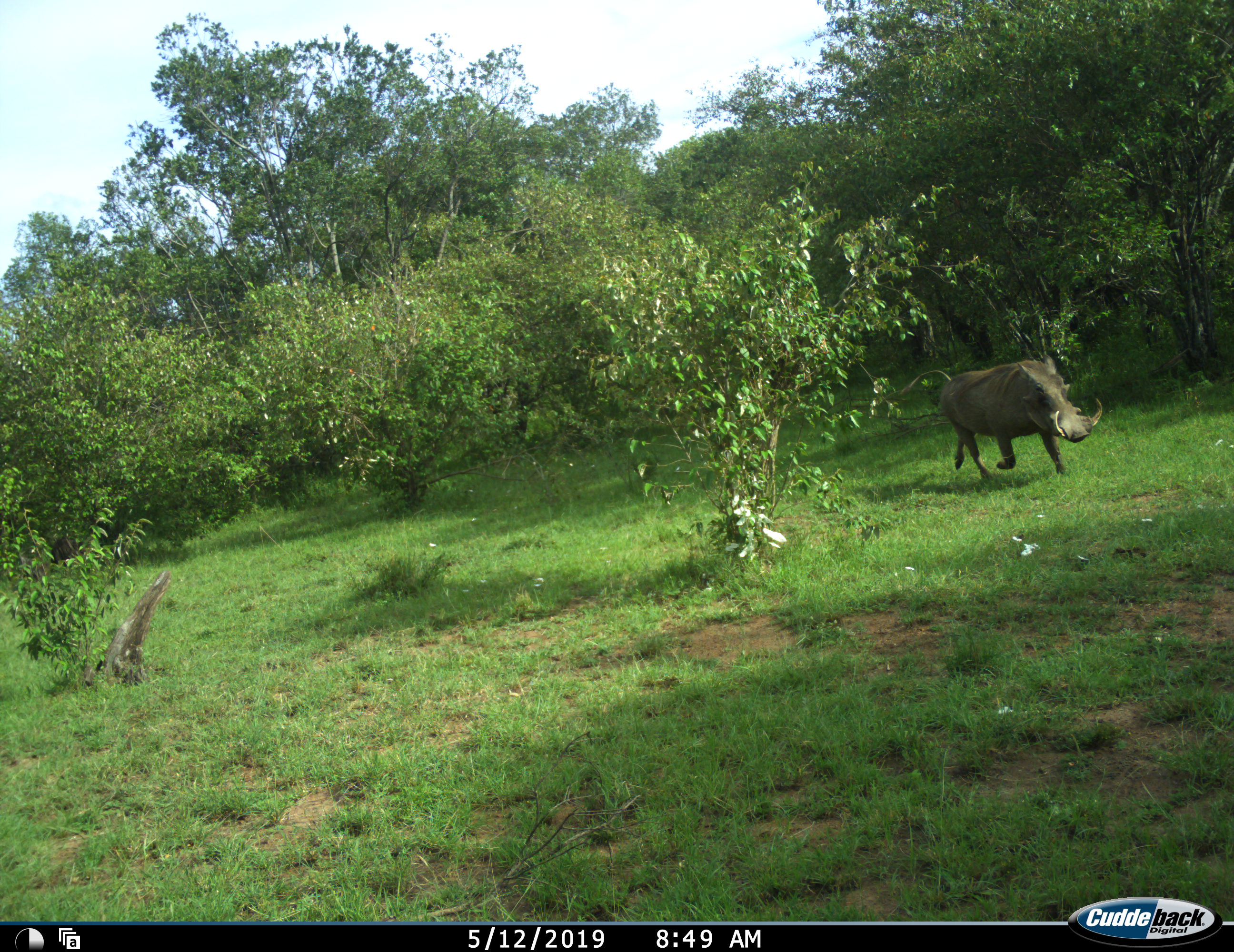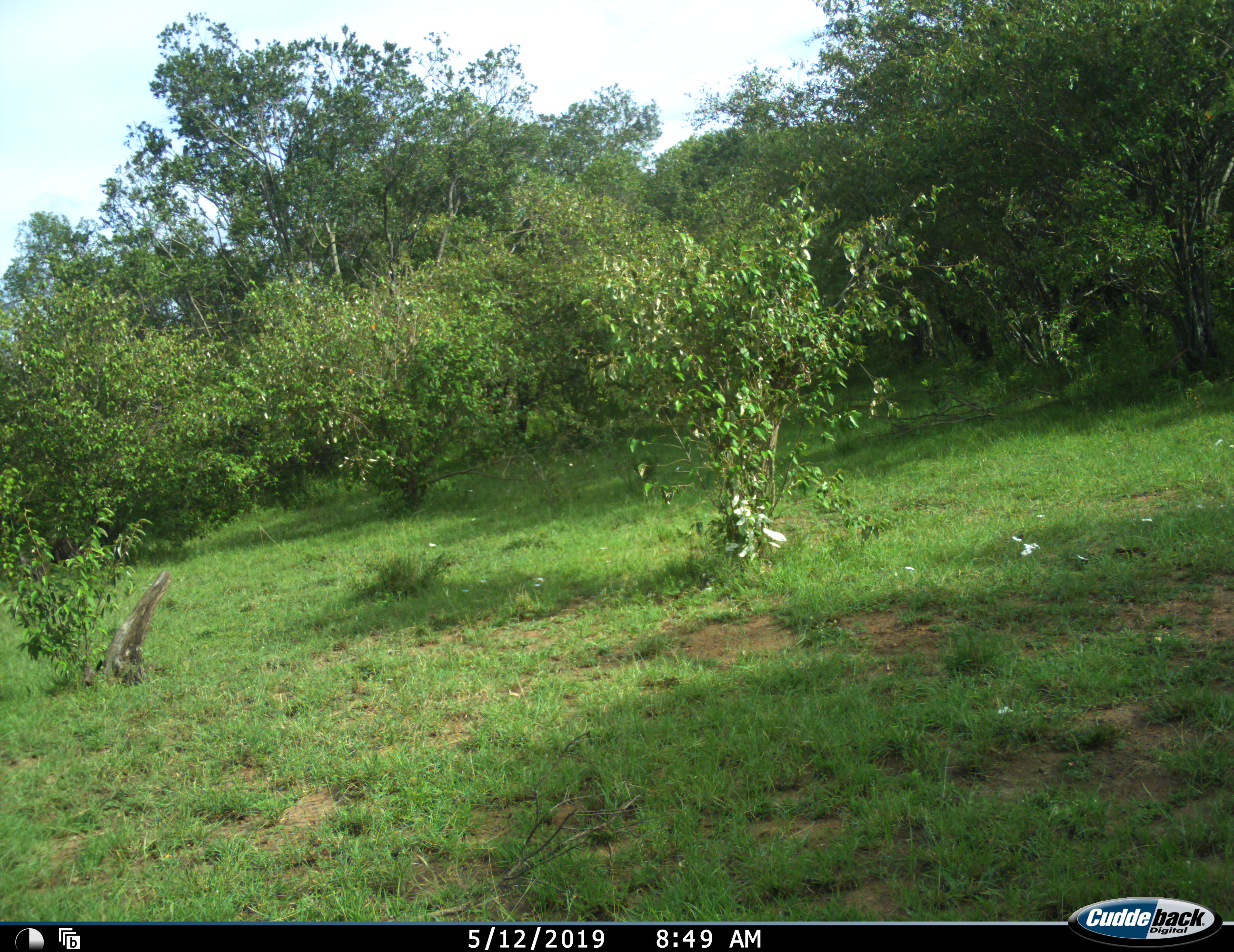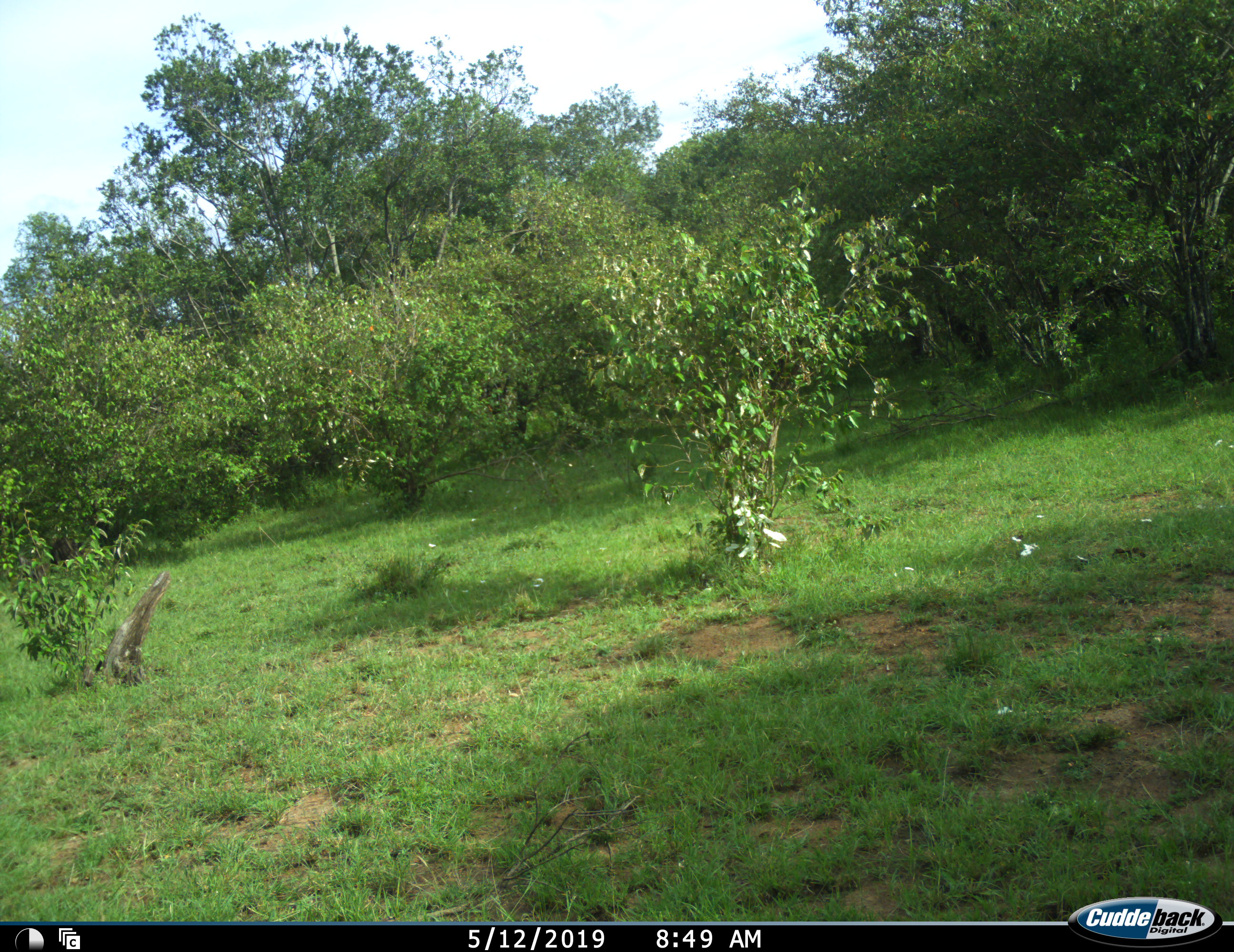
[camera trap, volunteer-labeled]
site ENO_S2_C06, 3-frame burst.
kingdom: Animalia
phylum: Chordata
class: Mammalia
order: Artiodactyla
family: Suidae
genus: Phacochoerus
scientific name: Phacochoerus africanus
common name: warthog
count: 1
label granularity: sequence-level